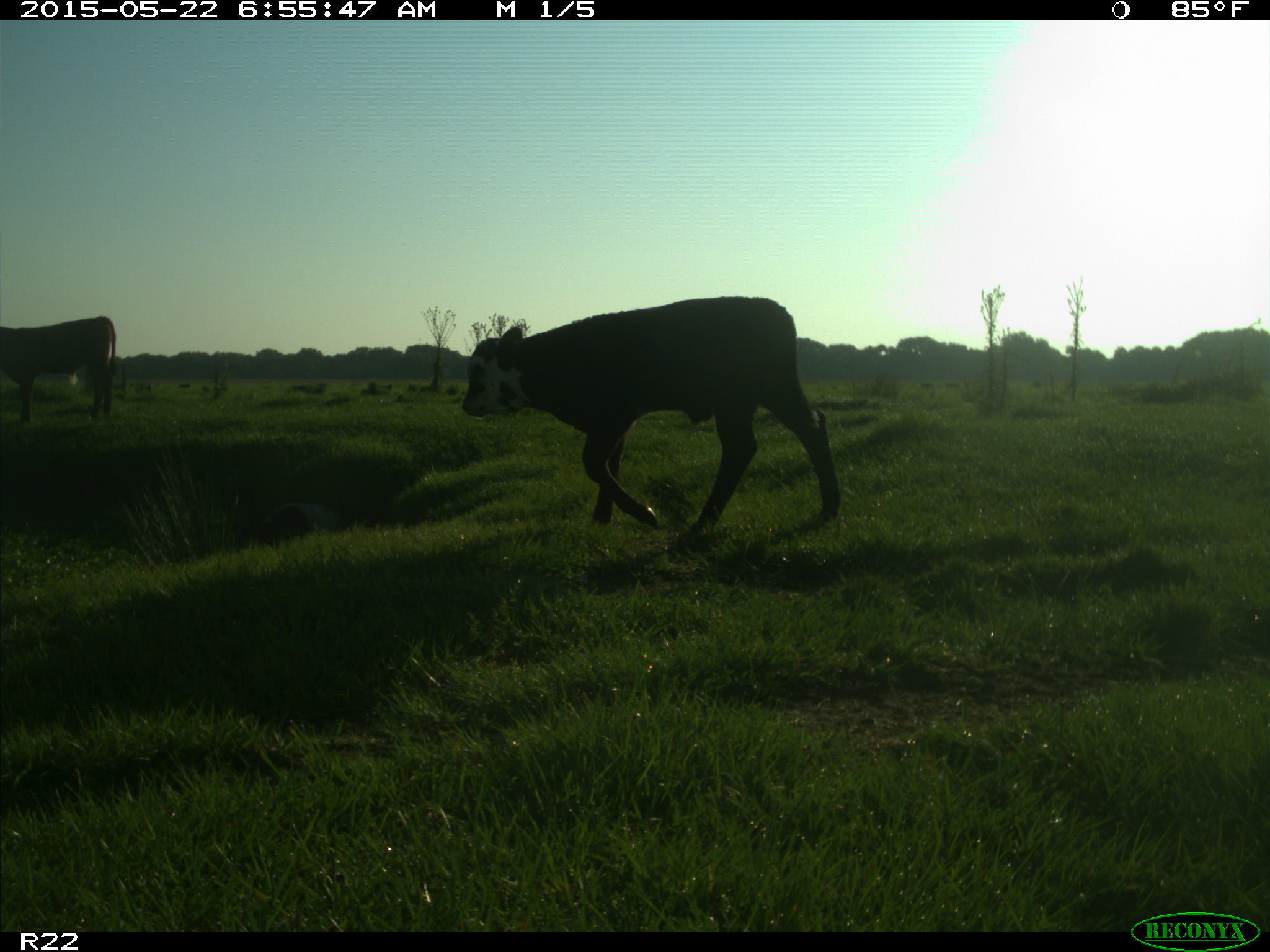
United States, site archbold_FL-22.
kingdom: Animalia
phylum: Chordata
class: Mammalia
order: Artiodactyla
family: Bovidae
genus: Bos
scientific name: Bos taurus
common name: domestic cow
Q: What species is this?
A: Bos taurus (domestic cow).